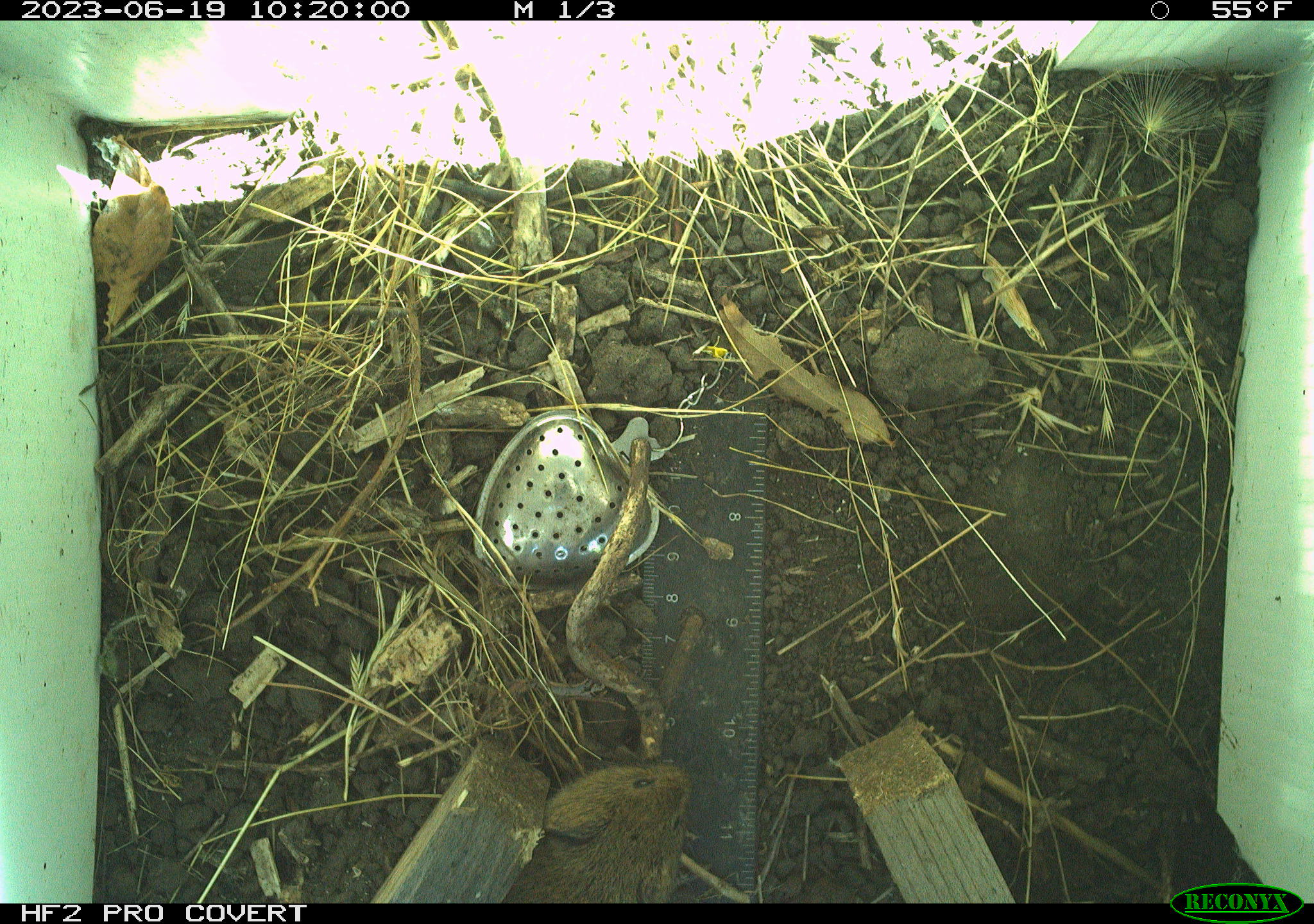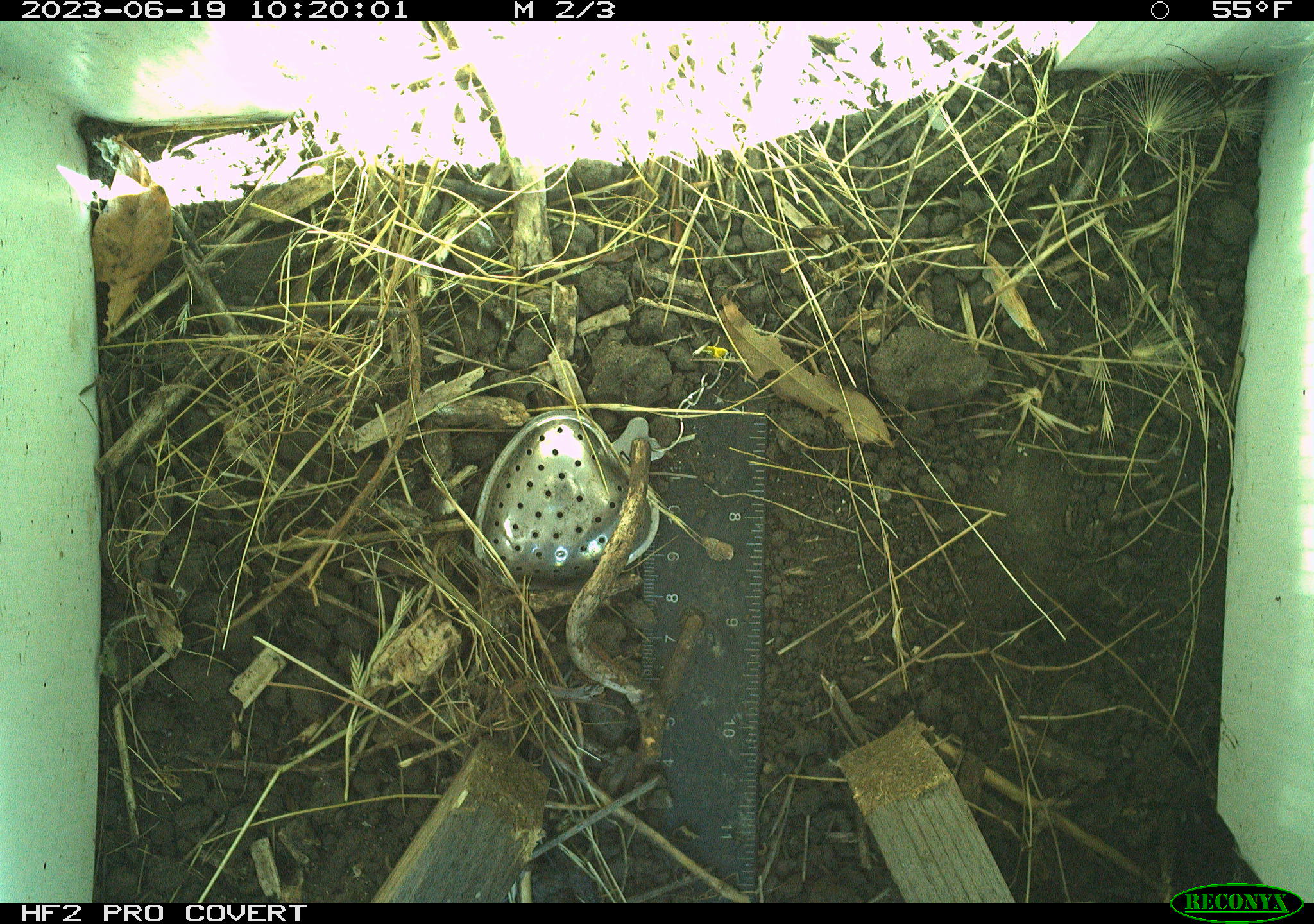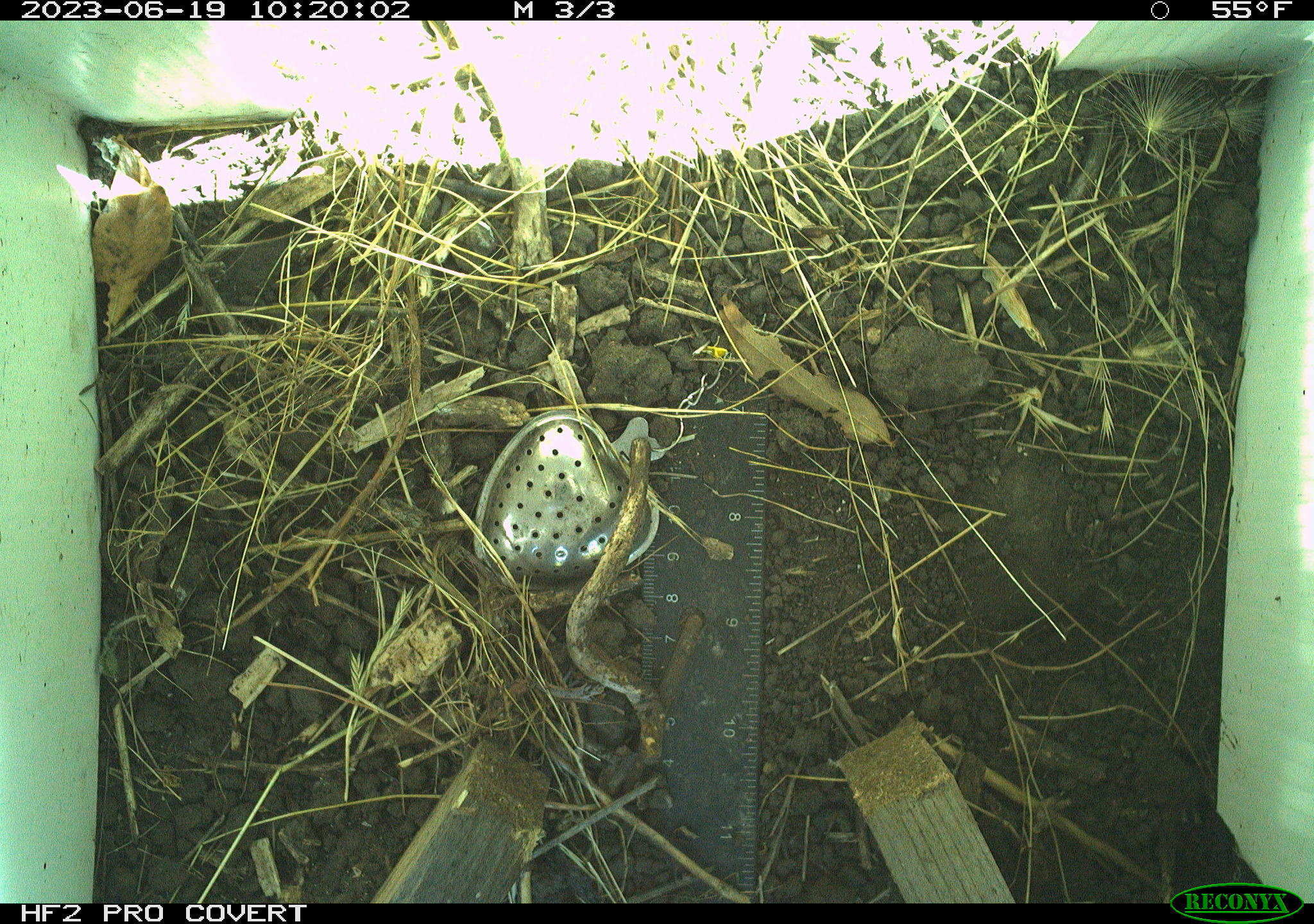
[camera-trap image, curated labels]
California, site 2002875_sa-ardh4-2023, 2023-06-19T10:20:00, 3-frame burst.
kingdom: Animalia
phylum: Chordata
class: Mammalia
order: Rodentia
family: Cricetidae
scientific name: Arvicolinae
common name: voles, lemmings, and muskrats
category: arvicolinae subfamily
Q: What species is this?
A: Arvicolinae subfamily (voles, lemmings, and muskrats) (Arvicolinae).